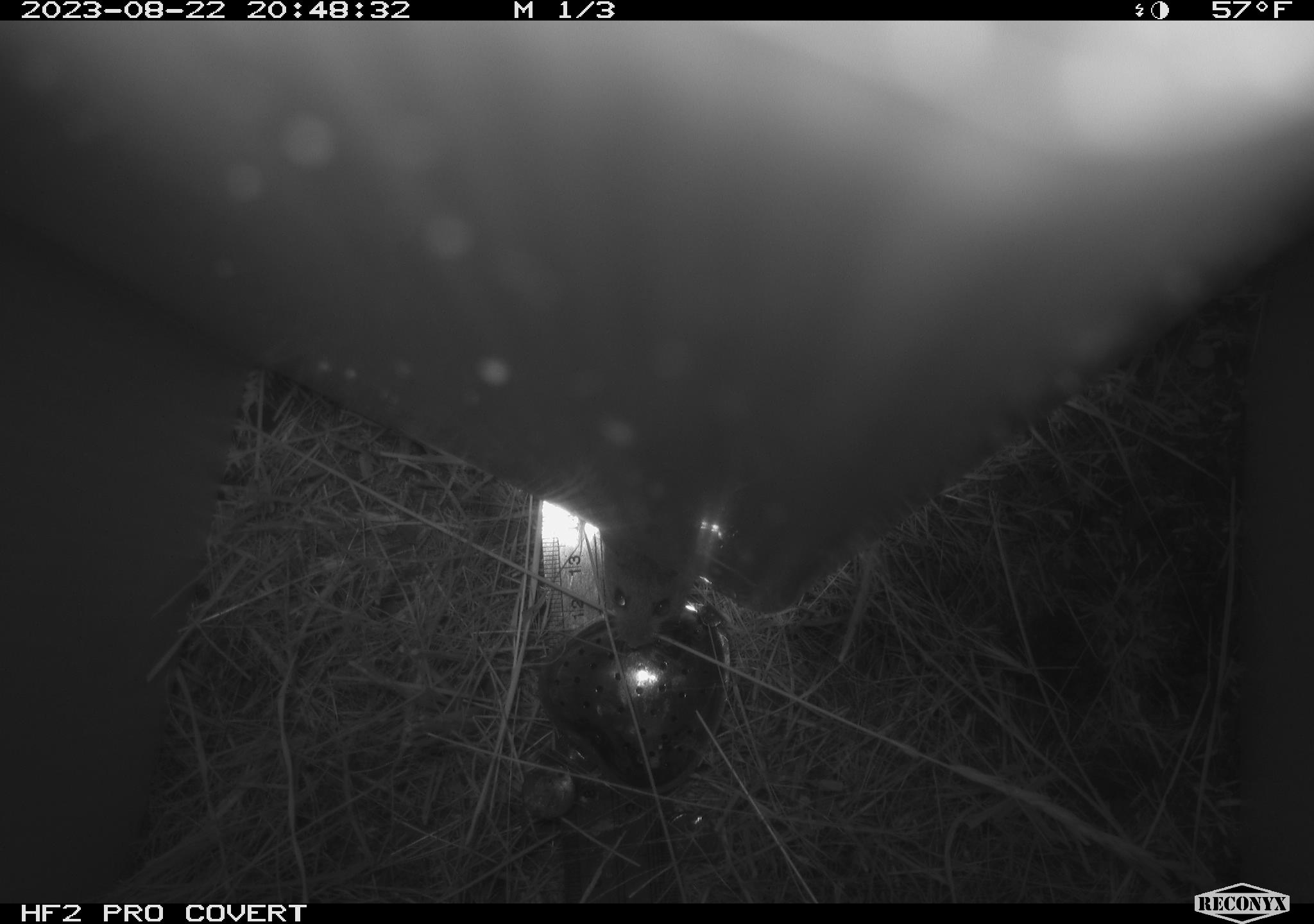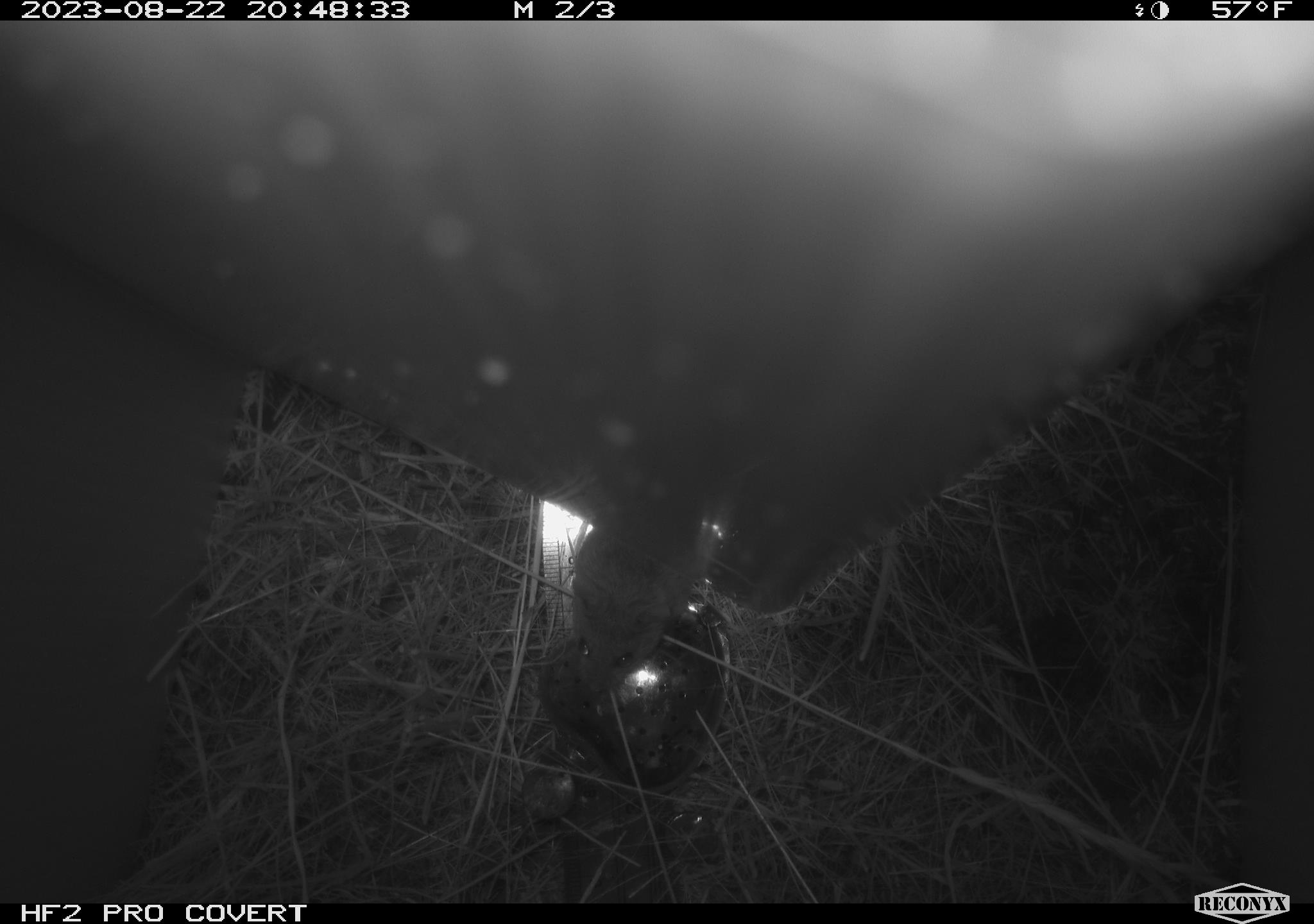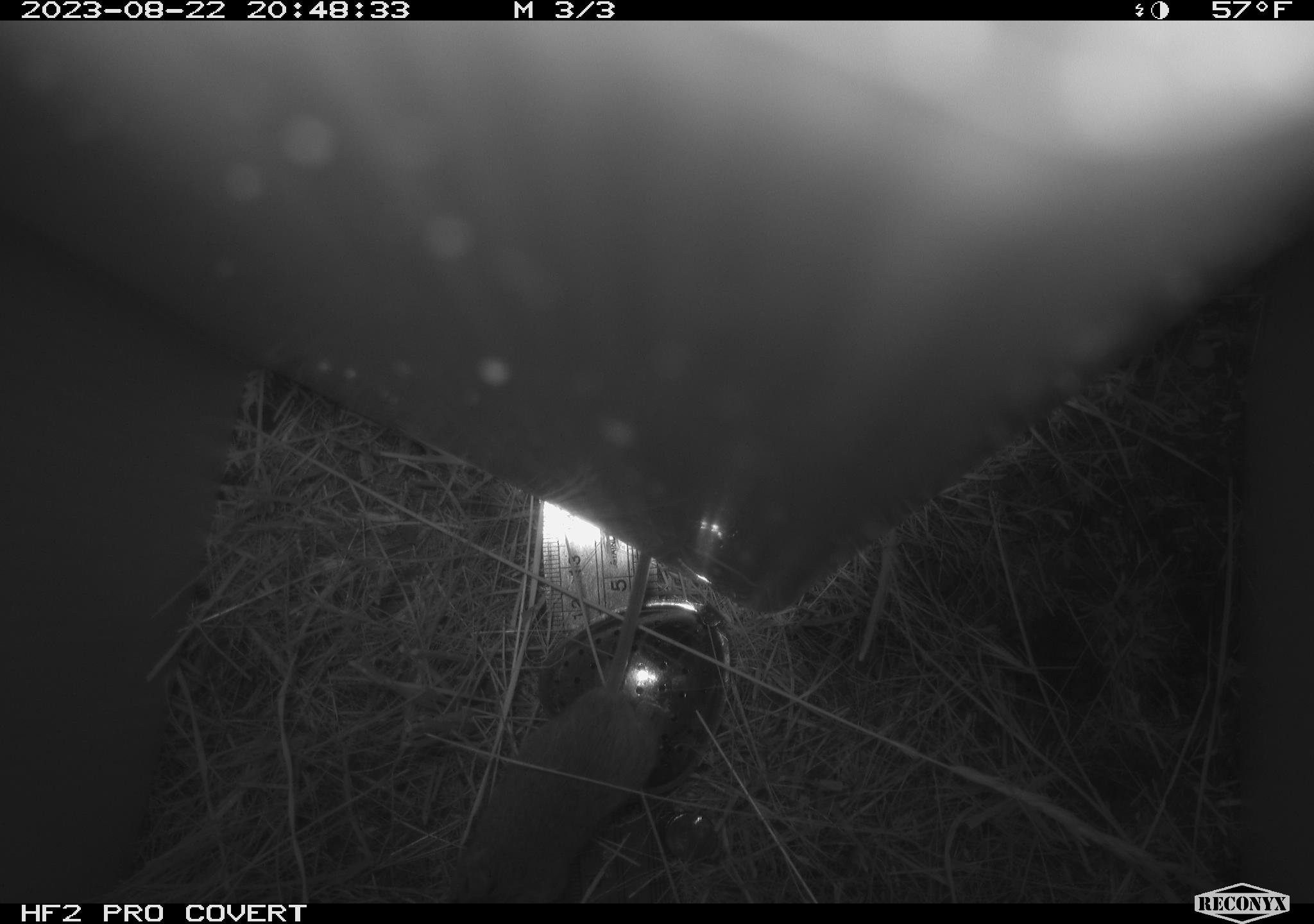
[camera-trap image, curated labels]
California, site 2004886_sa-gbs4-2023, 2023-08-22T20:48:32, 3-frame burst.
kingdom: Animalia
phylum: Chordata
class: Mammalia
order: Rodentia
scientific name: Rodentia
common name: mouse species